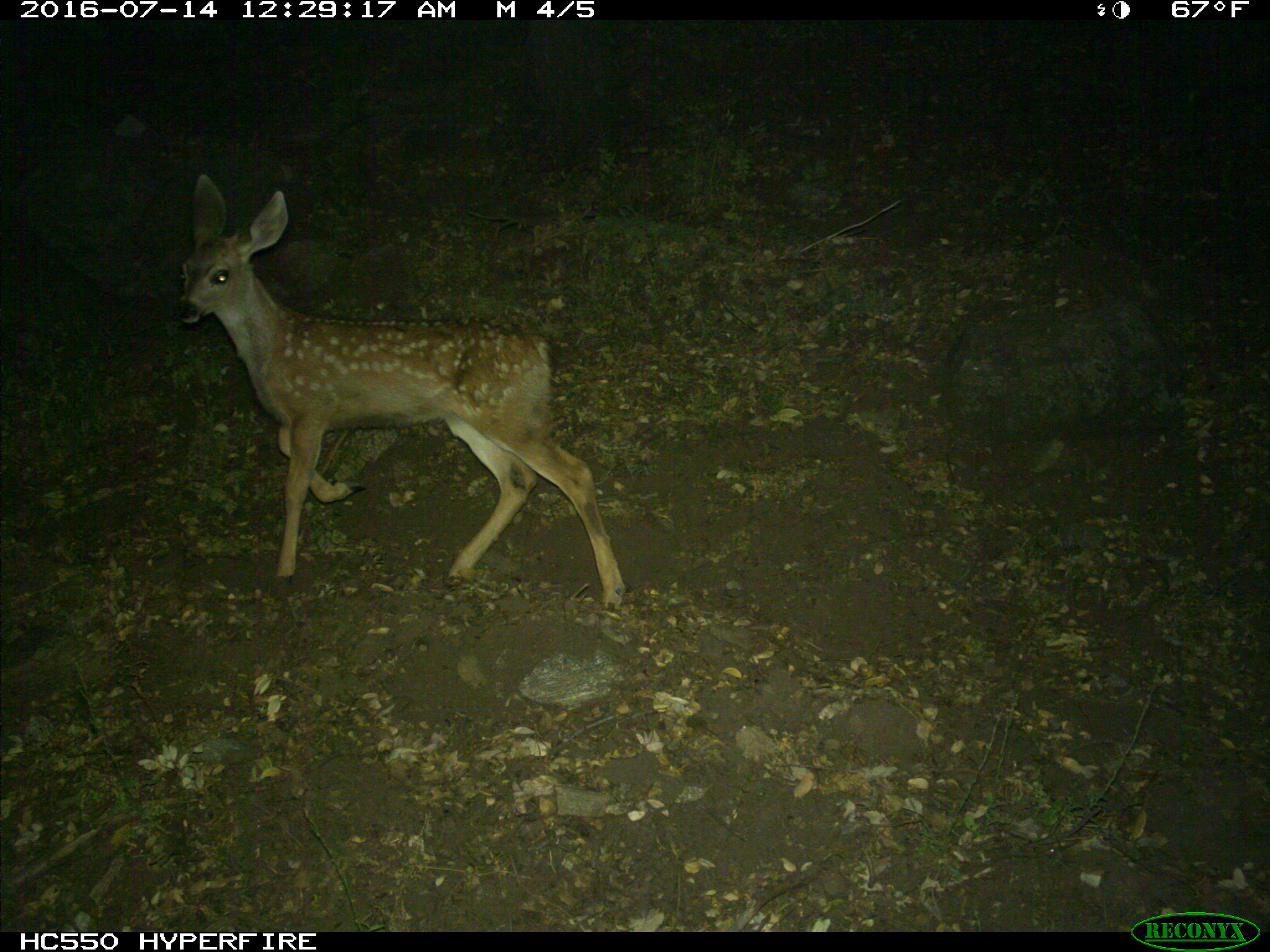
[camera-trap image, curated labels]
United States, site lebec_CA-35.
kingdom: Animalia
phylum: Chordata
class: Mammalia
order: Artiodactyla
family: Cervidae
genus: Odocoileus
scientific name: Odocoileus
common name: deer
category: unidentified deer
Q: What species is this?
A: Unidentified deer (deer) (Odocoileus).